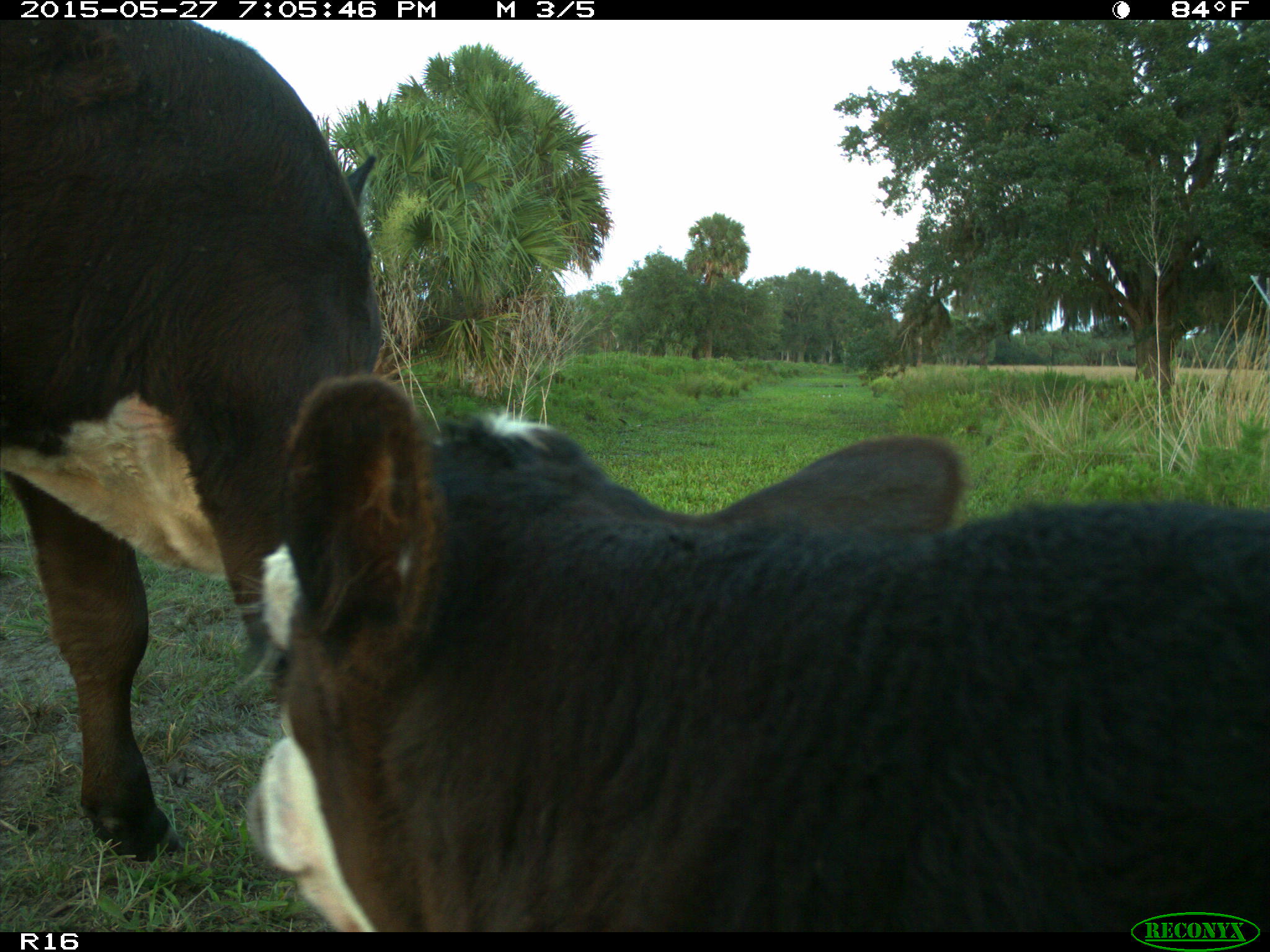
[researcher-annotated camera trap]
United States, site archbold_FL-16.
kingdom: Animalia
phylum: Chordata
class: Mammalia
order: Artiodactyla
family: Bovidae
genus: Bos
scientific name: Bos taurus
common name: domestic cow